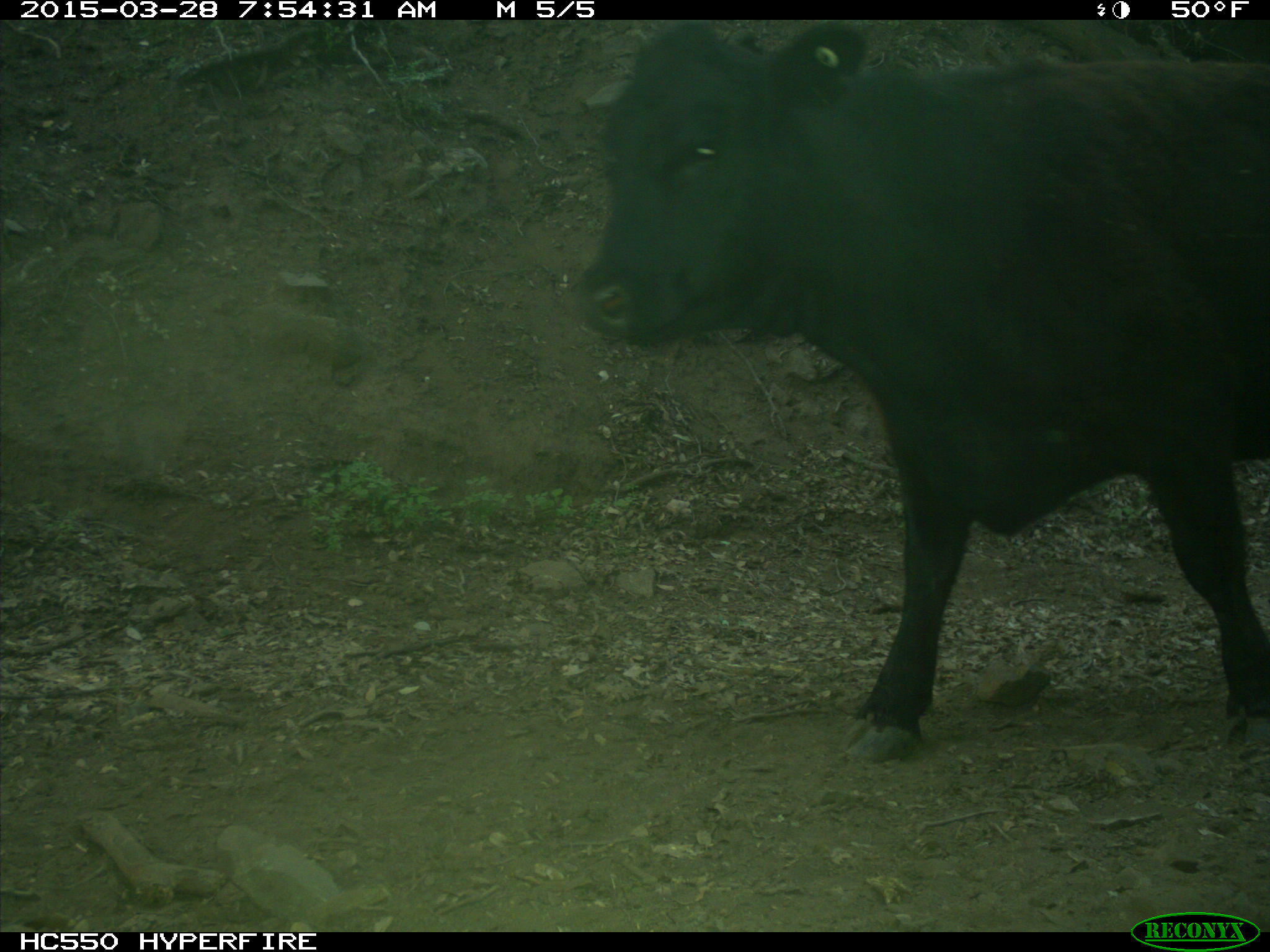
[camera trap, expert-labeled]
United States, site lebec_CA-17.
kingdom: Animalia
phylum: Chordata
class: Mammalia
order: Artiodactyla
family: Bovidae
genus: Bos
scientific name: Bos taurus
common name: domestic cow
Bos taurus (domestic cow).